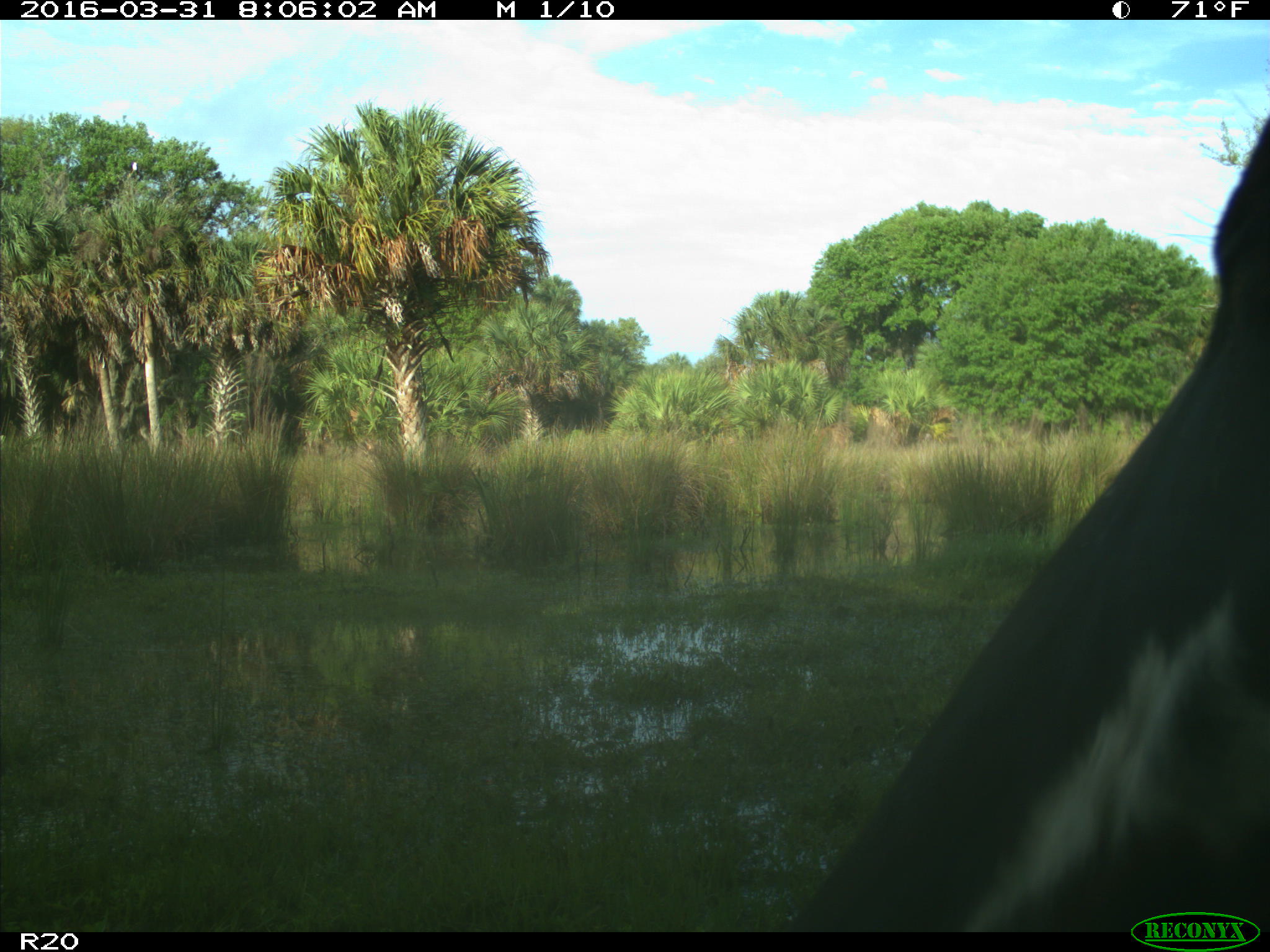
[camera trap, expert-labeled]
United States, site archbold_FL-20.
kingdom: Animalia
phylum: Chordata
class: Mammalia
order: Artiodactyla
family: Bovidae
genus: Bos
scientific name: Bos taurus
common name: domestic cow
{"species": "Bos taurus (domestic cow)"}